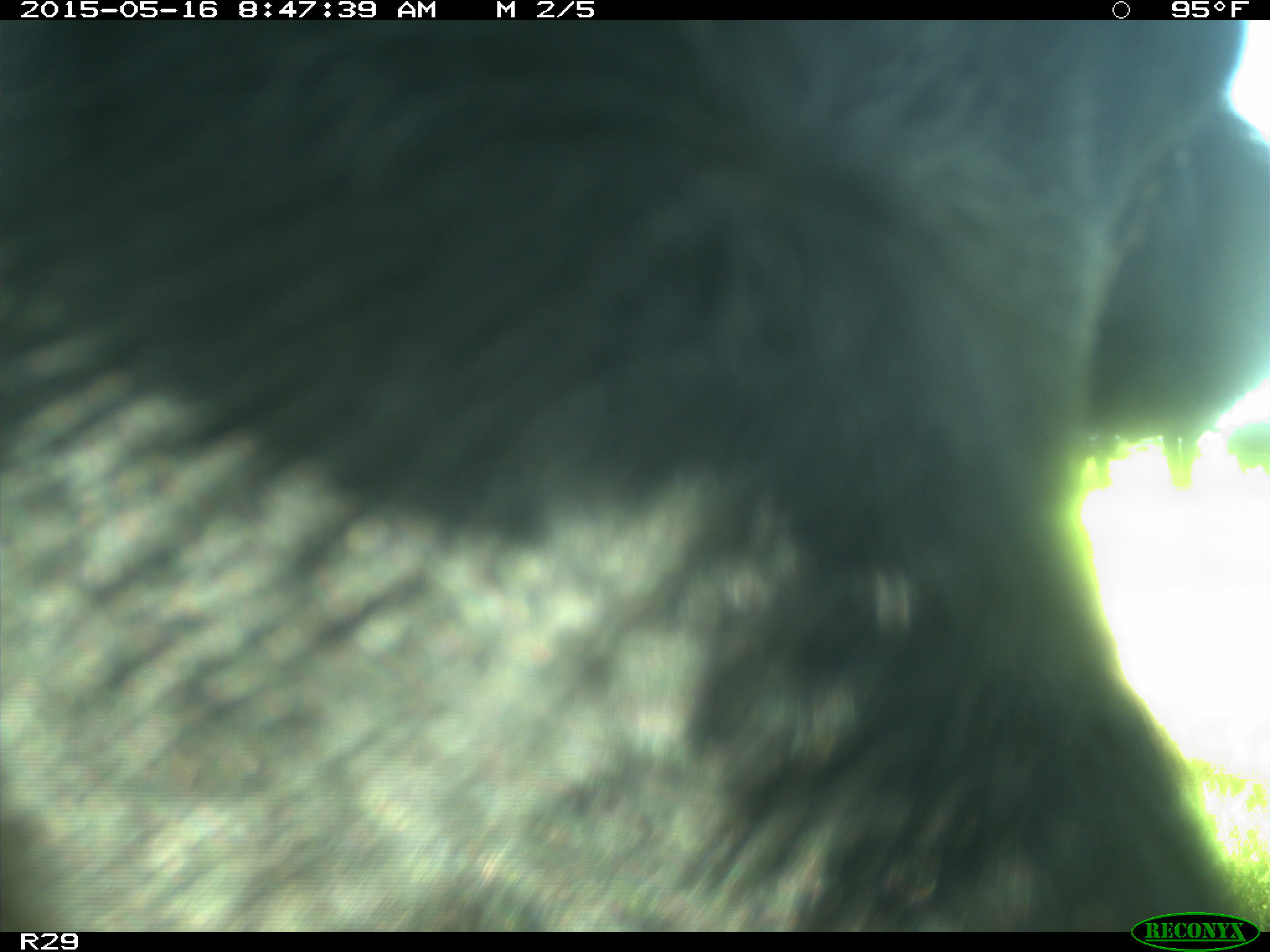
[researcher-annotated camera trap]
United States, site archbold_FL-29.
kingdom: Animalia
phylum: Chordata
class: Mammalia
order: Artiodactyla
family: Bovidae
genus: Bos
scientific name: Bos taurus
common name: domestic cow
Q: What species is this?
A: Bos taurus (domestic cow).